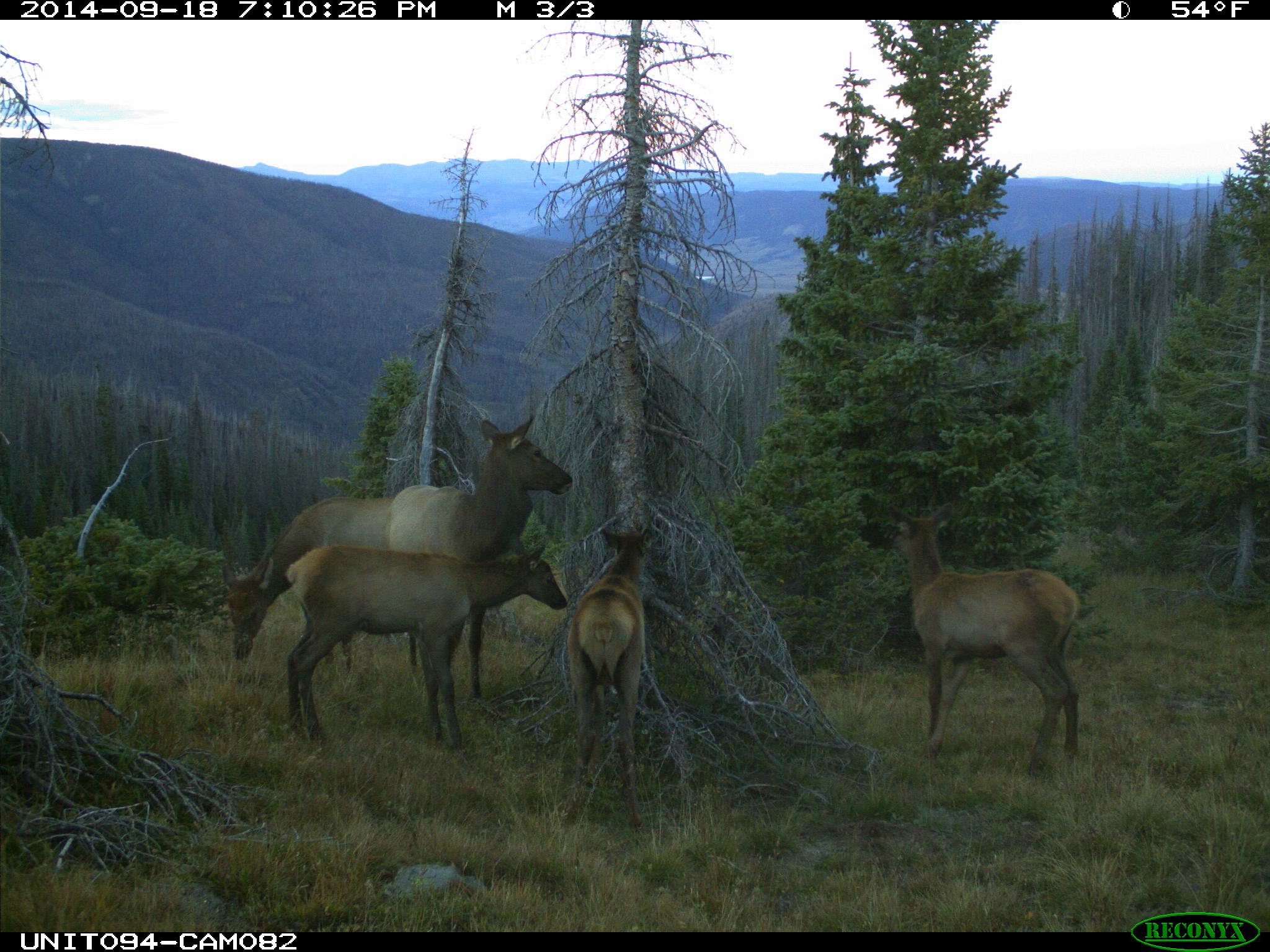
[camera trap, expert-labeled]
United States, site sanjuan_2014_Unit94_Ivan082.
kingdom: Animalia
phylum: Chordata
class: Mammalia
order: Artiodactyla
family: Cervidae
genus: Cervus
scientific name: Cervus elaphus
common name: red deer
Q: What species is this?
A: Cervus elaphus (red deer).